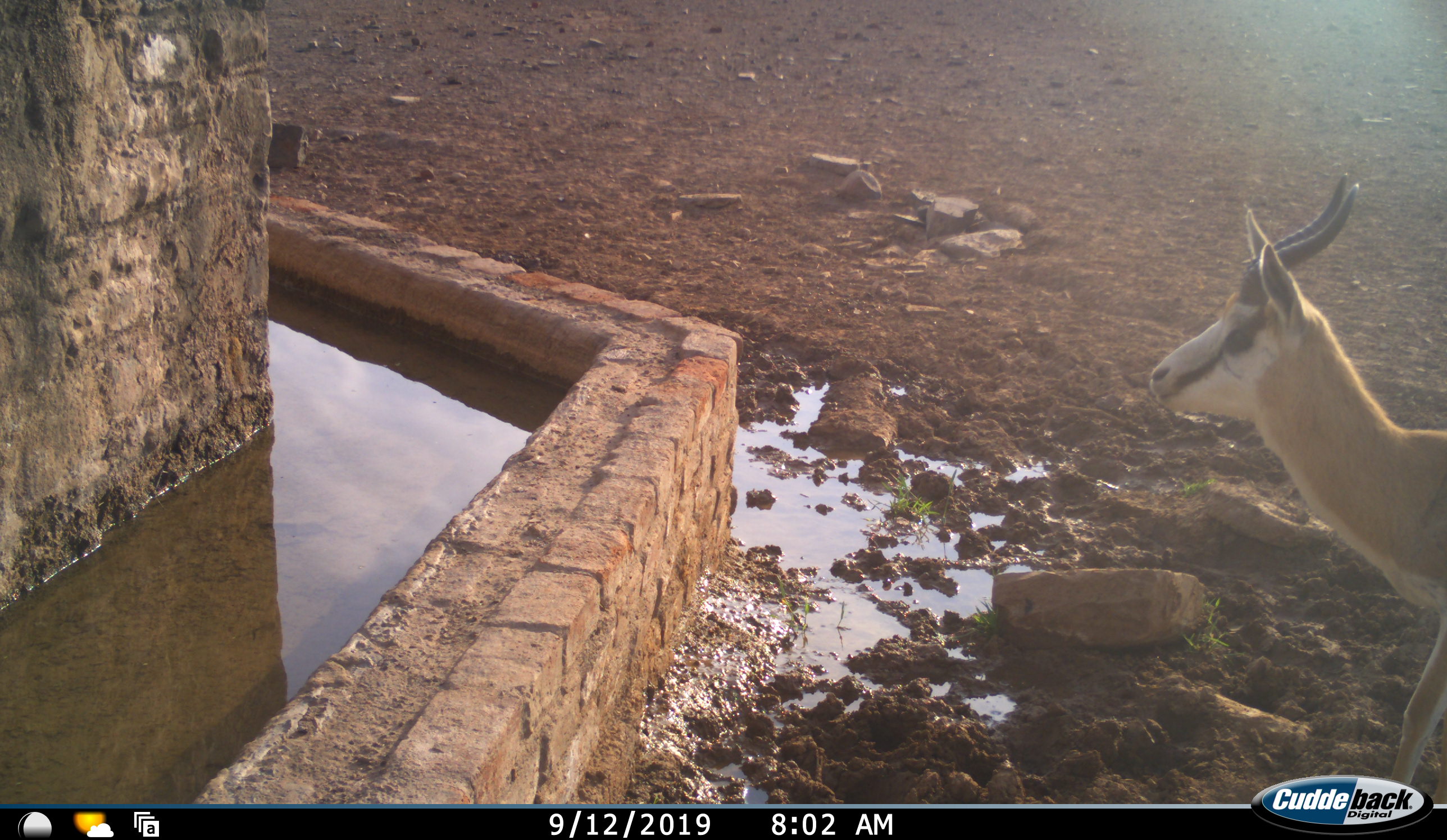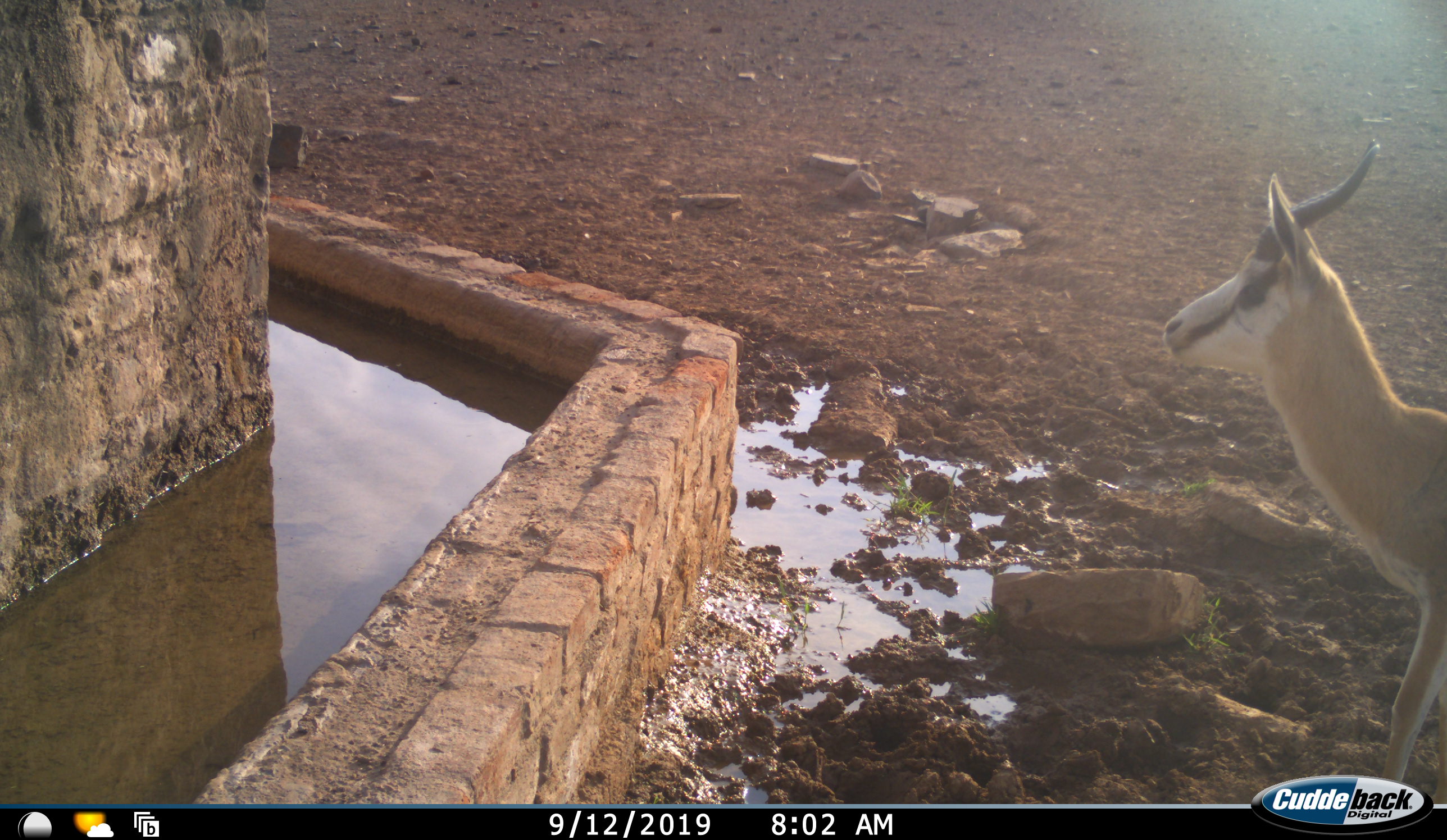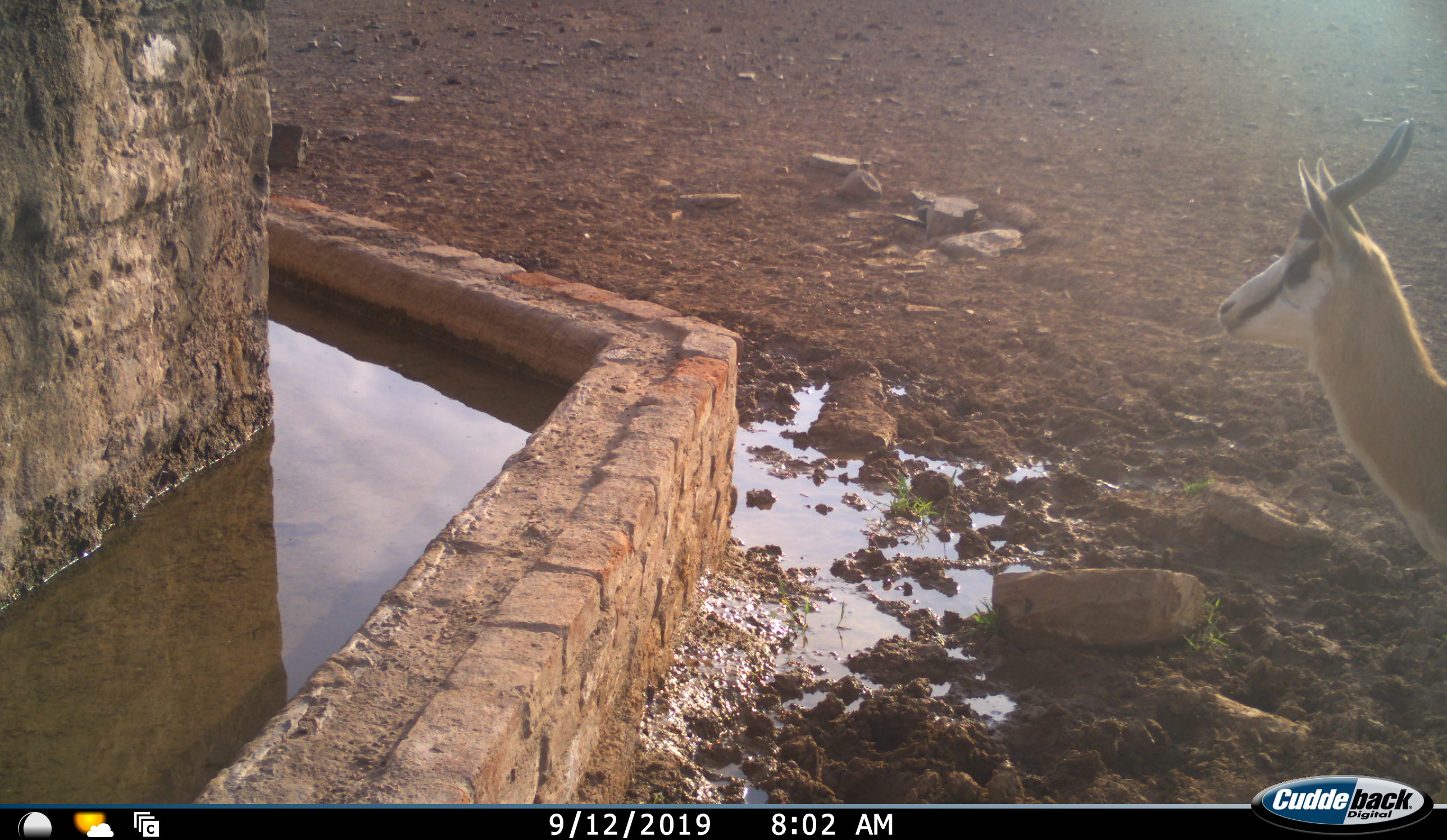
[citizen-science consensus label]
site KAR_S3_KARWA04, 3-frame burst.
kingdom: Animalia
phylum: Chordata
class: Mammalia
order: Artiodactyla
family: Bovidae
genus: Antidorcas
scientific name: Antidorcas marsupialis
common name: springbok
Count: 1.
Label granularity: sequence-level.